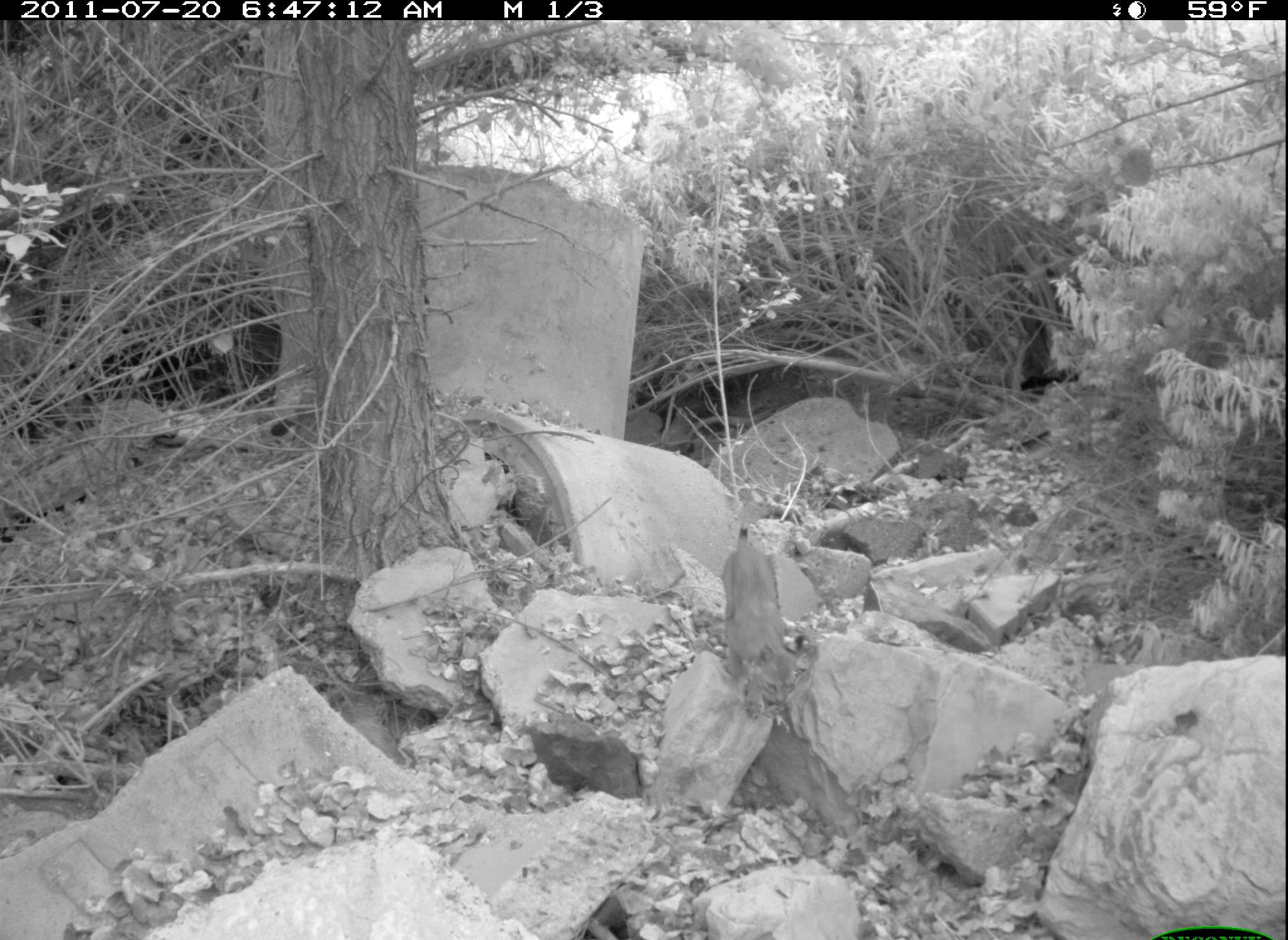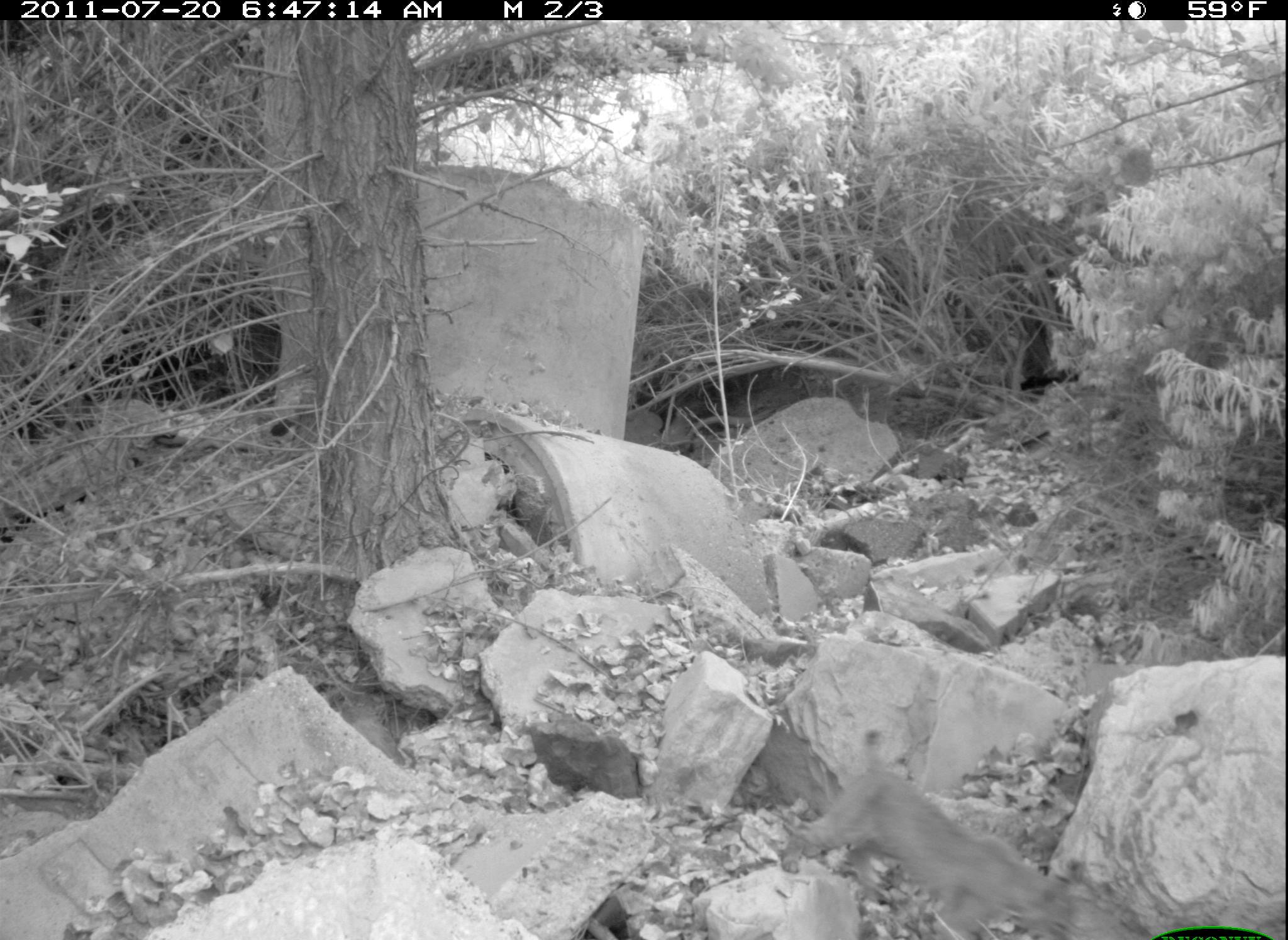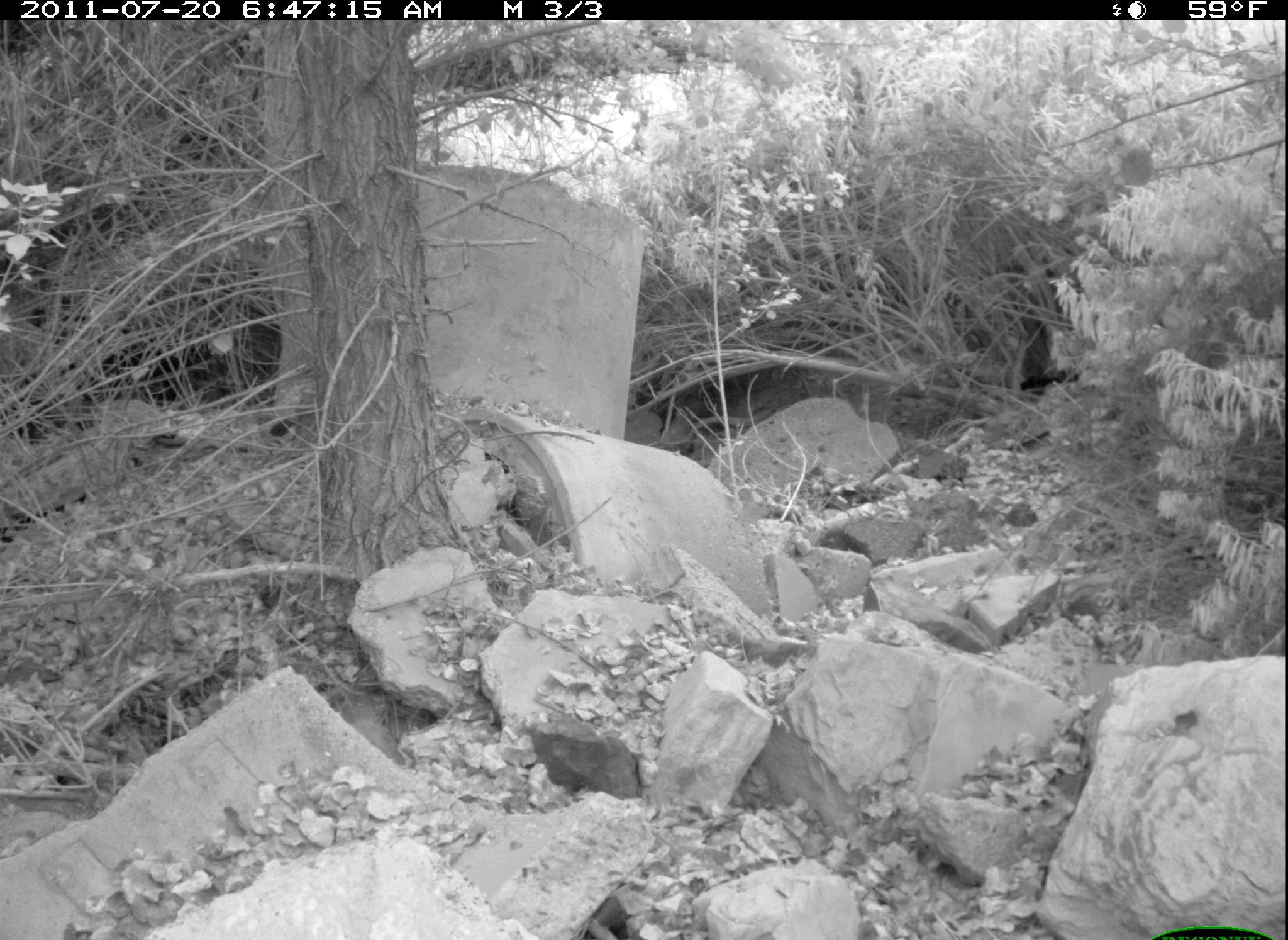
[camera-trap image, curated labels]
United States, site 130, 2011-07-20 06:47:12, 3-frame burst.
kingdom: Animalia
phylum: Chordata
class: Mammalia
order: Carnivora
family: Felidae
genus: Lynx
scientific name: Lynx rufus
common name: bobcat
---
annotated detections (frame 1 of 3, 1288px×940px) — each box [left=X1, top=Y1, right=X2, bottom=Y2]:
bobcat: [left=718, top=484, right=816, bottom=734]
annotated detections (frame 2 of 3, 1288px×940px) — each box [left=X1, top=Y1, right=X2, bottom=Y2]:
bobcat: [left=808, top=710, right=1146, bottom=940]